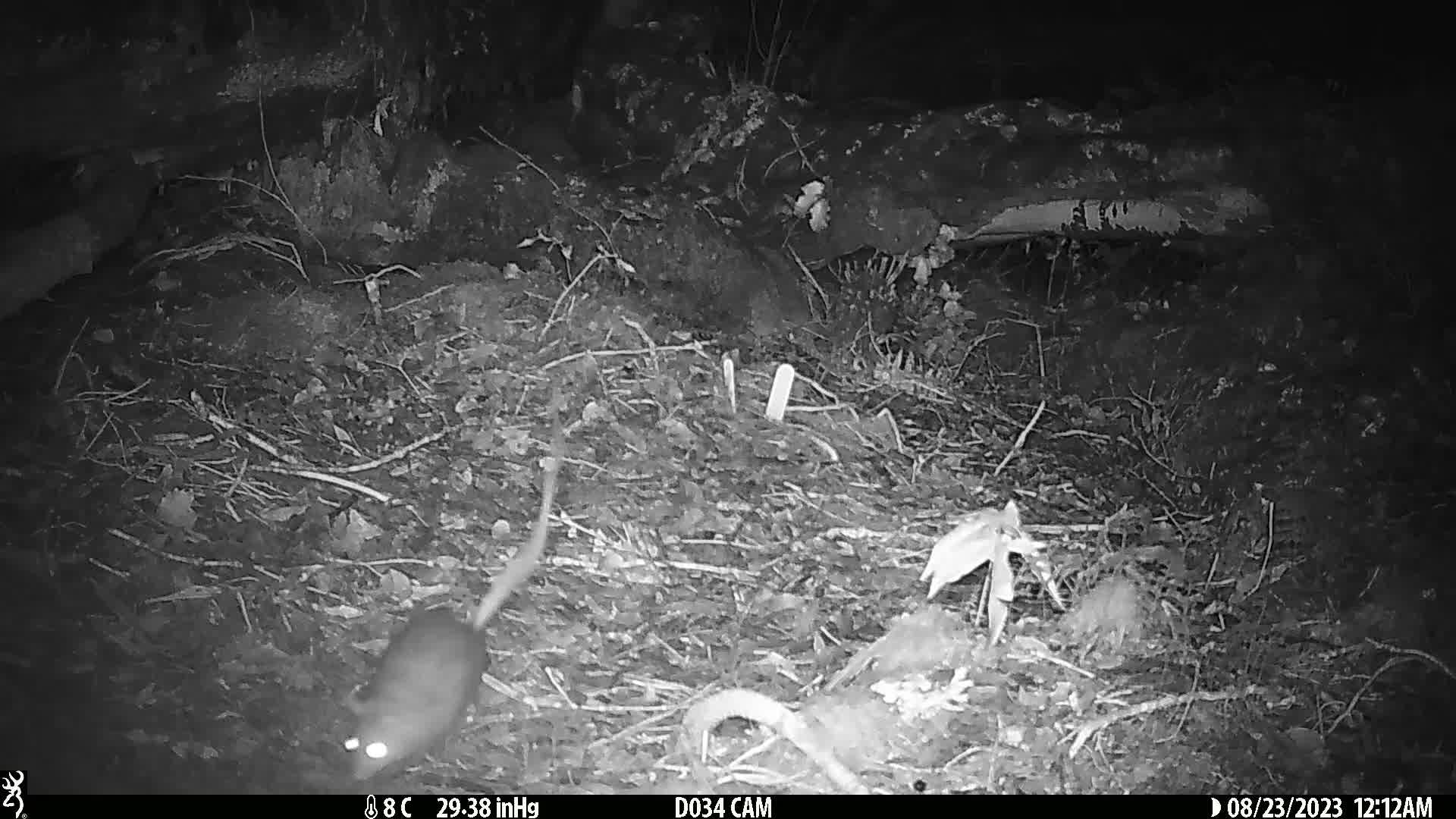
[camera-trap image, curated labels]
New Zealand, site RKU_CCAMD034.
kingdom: Animalia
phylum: Chordata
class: Mammalia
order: Rodentia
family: Muridae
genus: Rattus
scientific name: Rattus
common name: rat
Rat (Rattus).